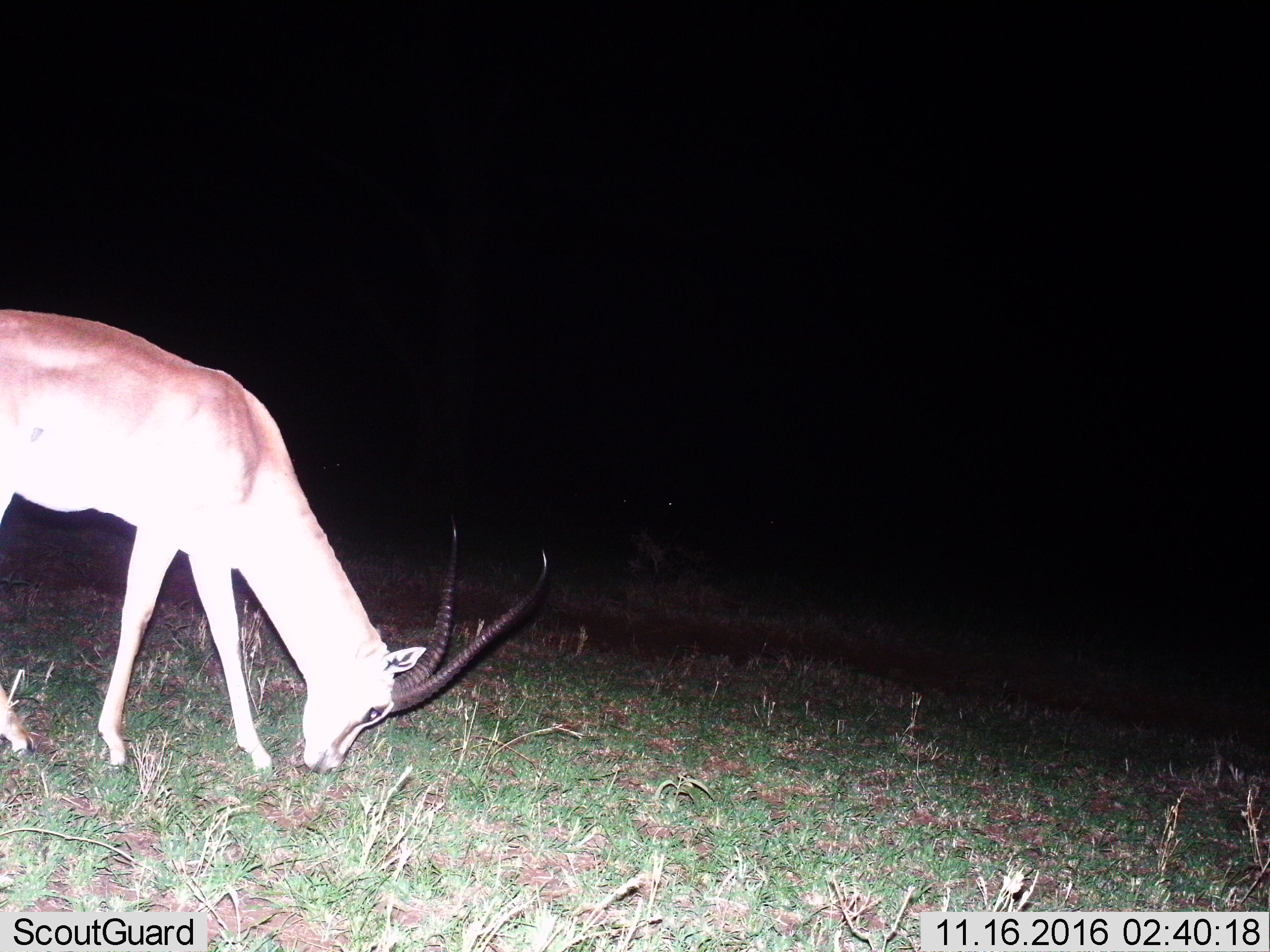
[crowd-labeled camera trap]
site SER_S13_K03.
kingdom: Animalia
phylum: Chordata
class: Mammalia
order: Artiodactyla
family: Bovidae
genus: Nanger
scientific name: Nanger granti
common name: grant's gazelle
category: gazellegrants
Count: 1.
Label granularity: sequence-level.